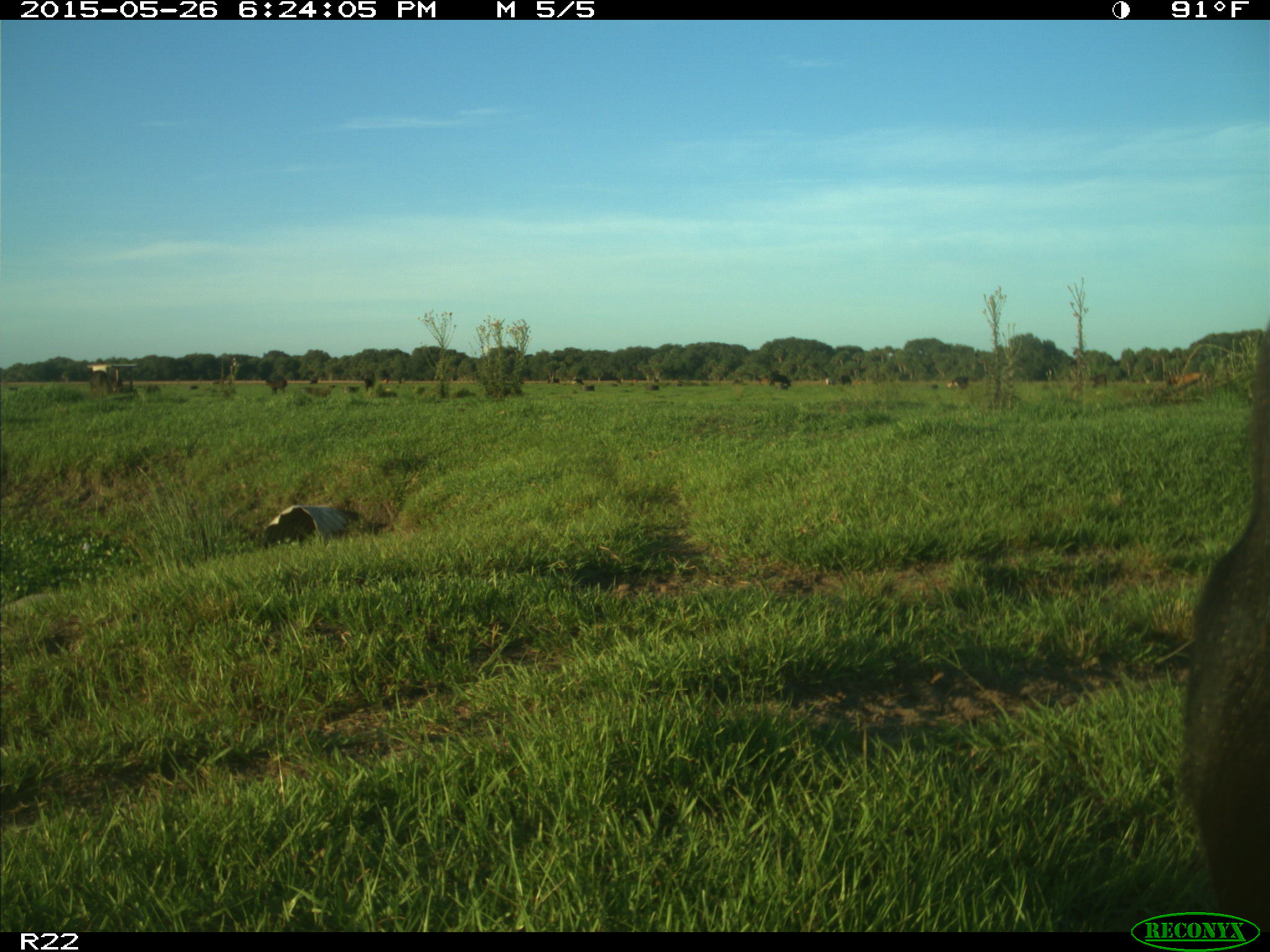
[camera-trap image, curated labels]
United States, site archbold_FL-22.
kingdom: Animalia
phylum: Chordata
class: Mammalia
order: Artiodactyla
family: Bovidae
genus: Bos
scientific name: Bos taurus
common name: domestic cow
Bos taurus (domestic cow).